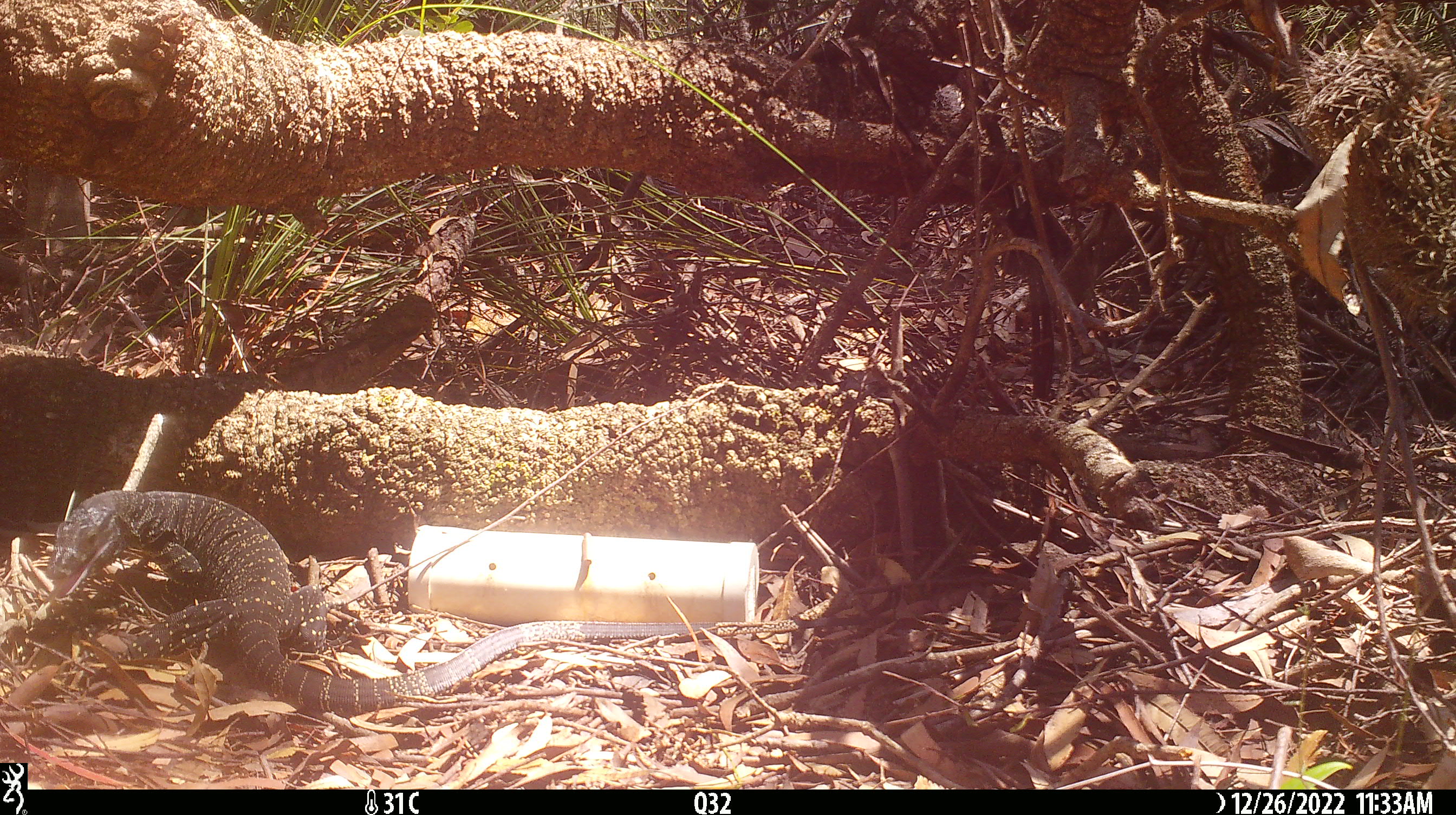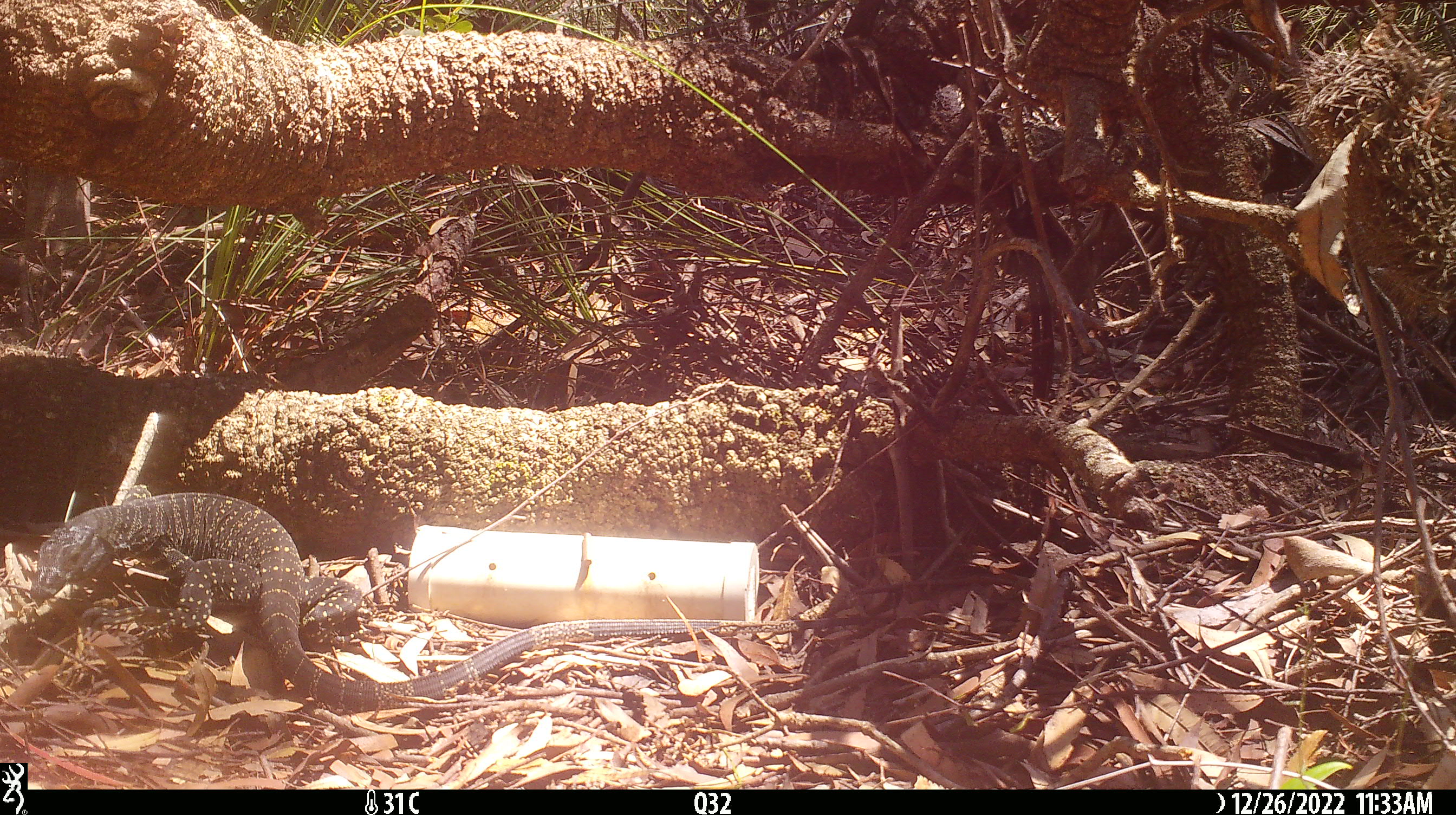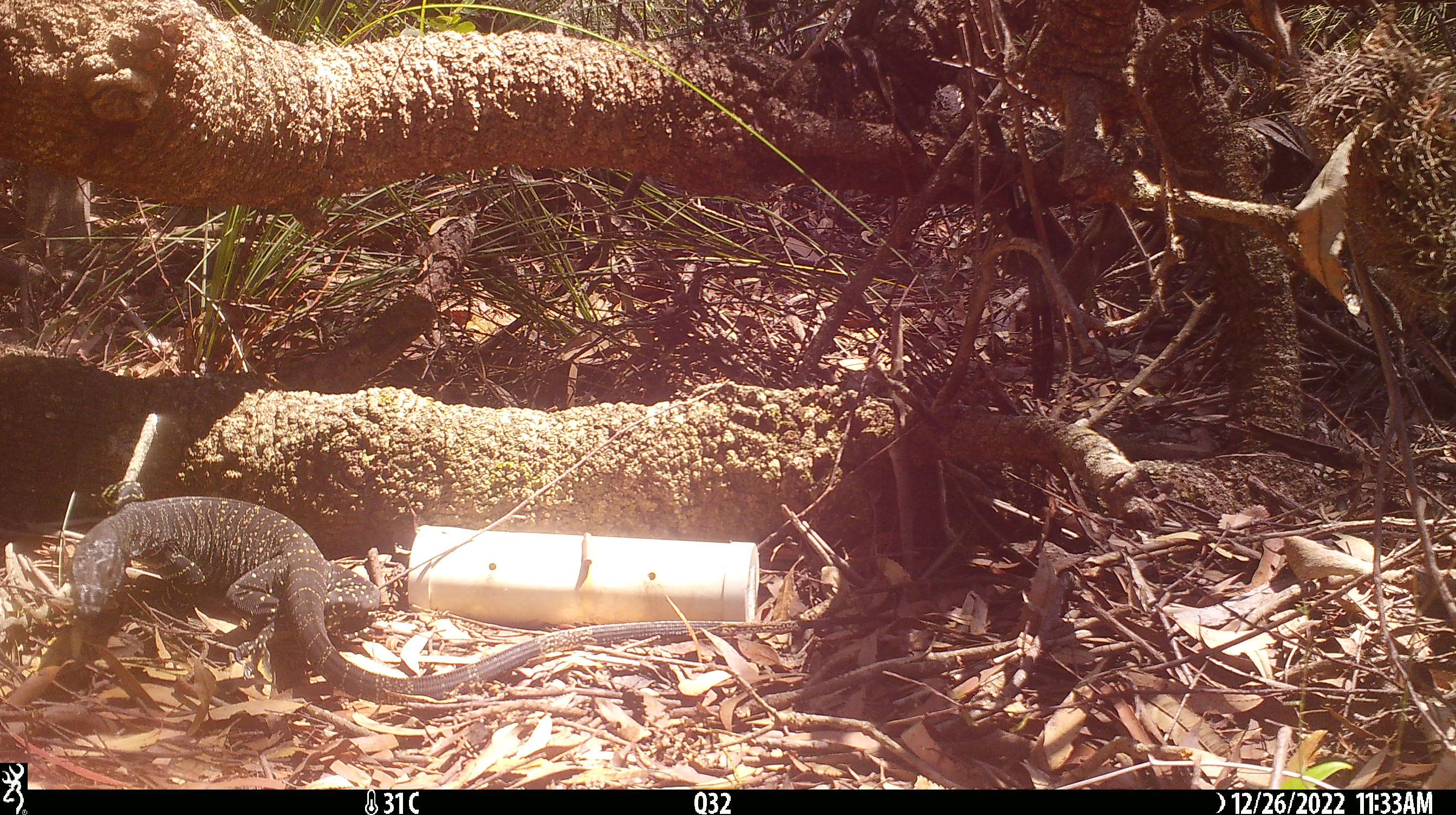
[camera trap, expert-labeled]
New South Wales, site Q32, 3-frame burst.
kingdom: Animalia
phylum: Chordata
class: Reptilia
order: Squamata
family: Varanidae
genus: Varanus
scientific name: Varanus varius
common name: lace monitor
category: goanna